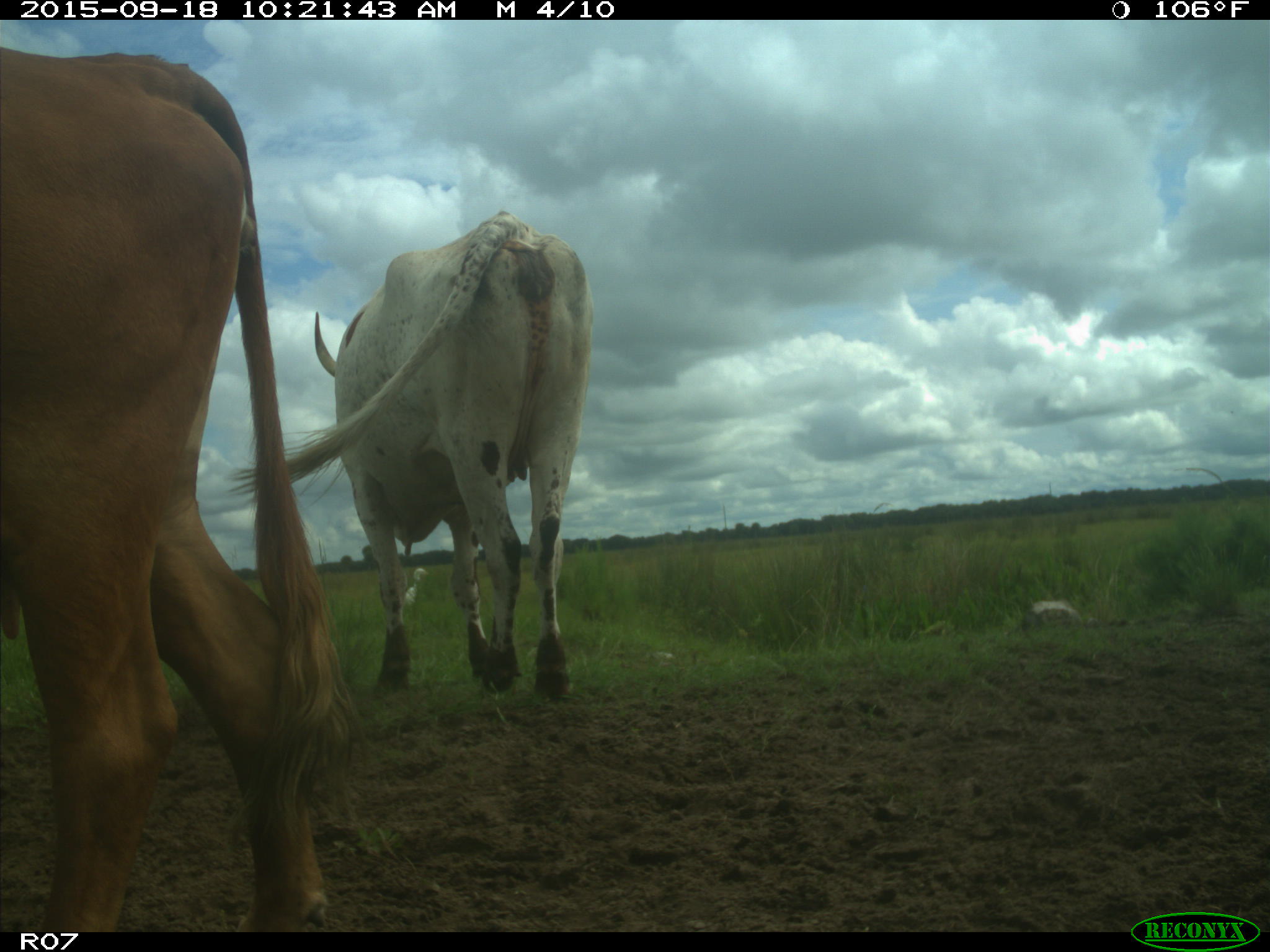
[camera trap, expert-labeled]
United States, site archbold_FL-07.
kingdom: Animalia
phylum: Chordata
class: Mammalia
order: Artiodactyla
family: Bovidae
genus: Bos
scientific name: Bos taurus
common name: domestic cow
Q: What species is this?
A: Bos taurus (domestic cow).